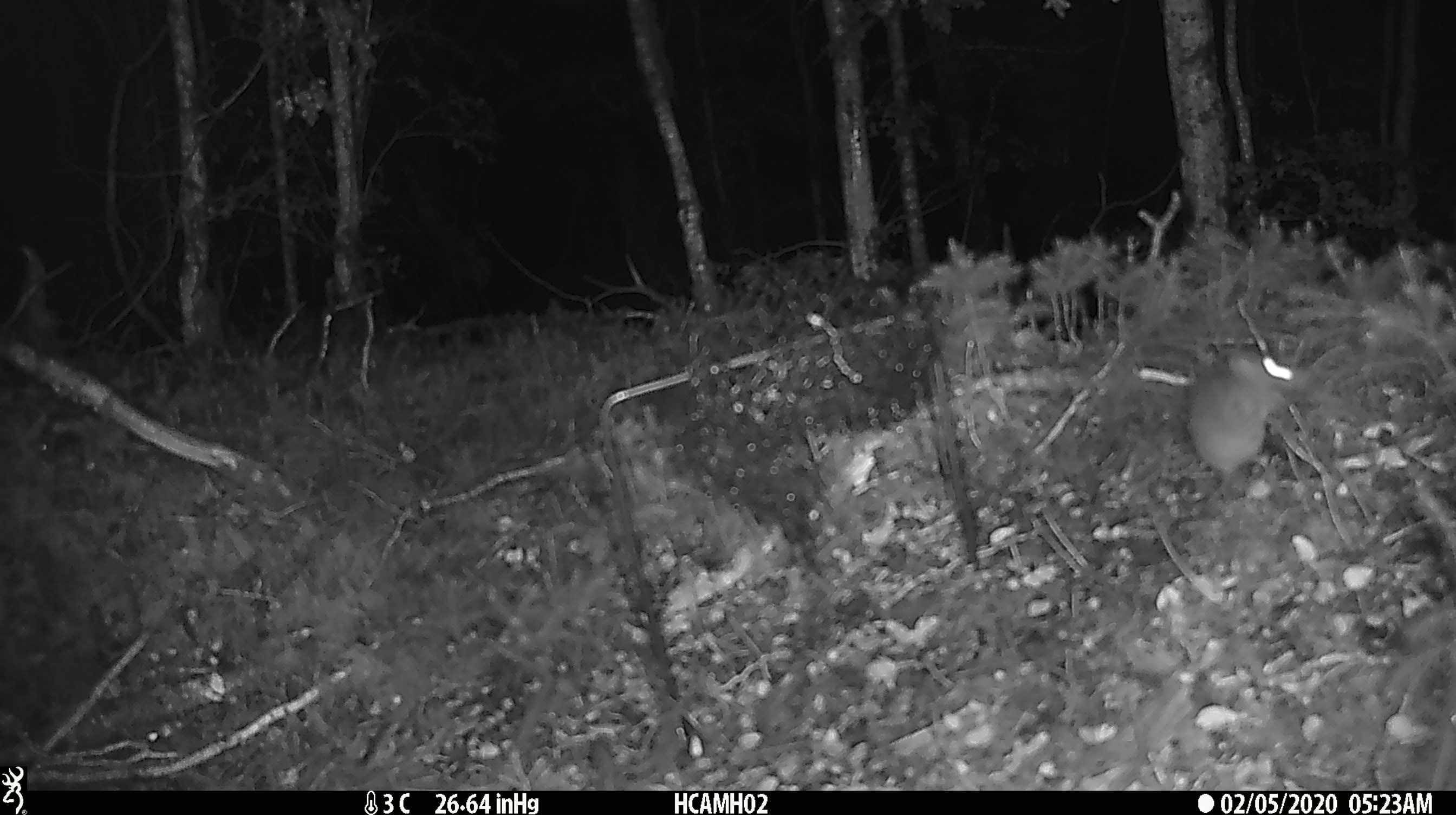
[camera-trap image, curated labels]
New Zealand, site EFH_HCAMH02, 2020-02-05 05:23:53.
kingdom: Animalia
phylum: Chordata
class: Mammalia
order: Rodentia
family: Muridae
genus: Mus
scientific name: Mus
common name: mouse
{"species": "mouse (Mus)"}